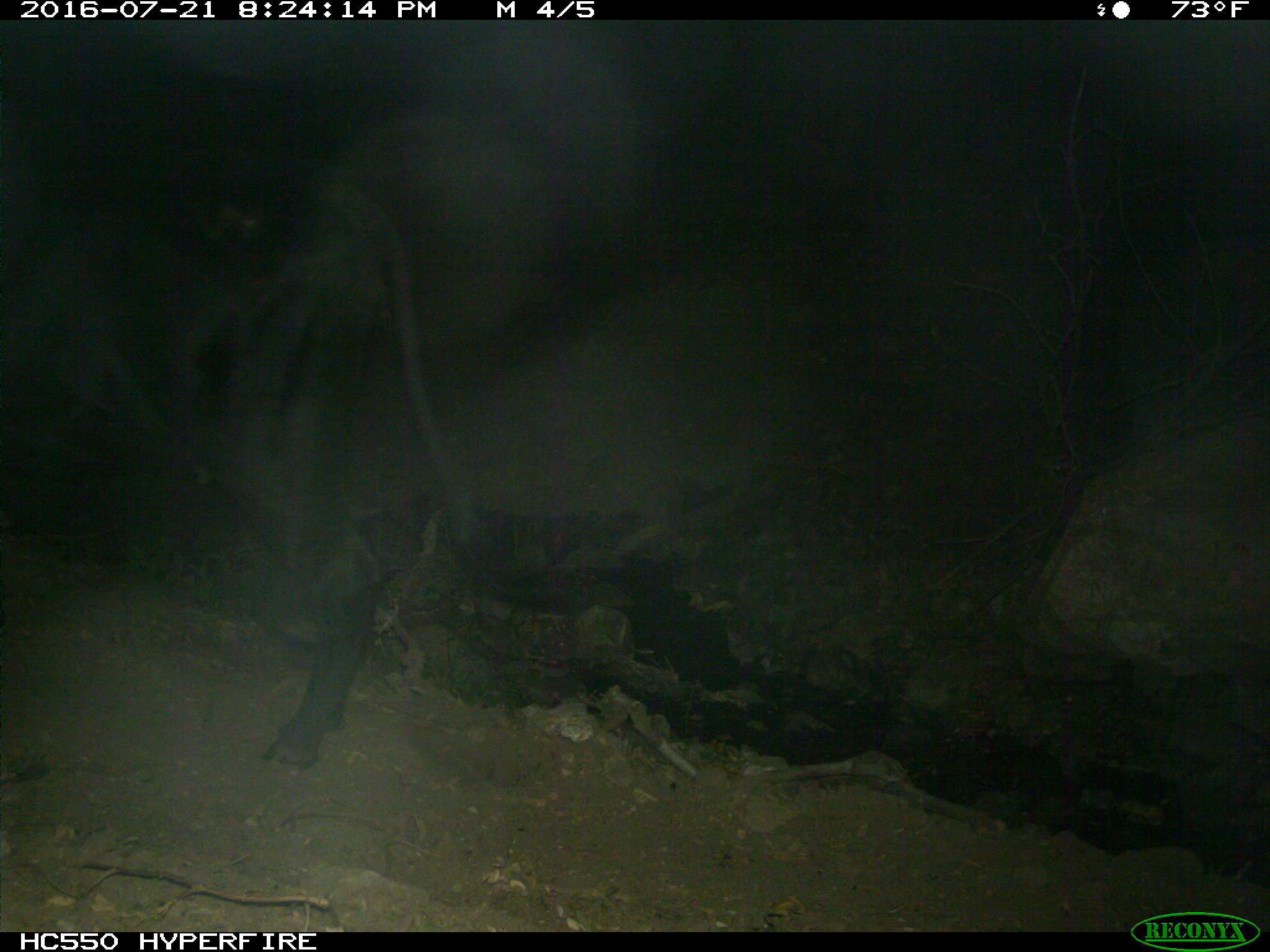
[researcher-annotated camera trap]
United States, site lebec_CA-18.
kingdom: Animalia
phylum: Chordata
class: Mammalia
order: Artiodactyla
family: Bovidae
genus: Bos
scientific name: Bos taurus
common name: domestic cow